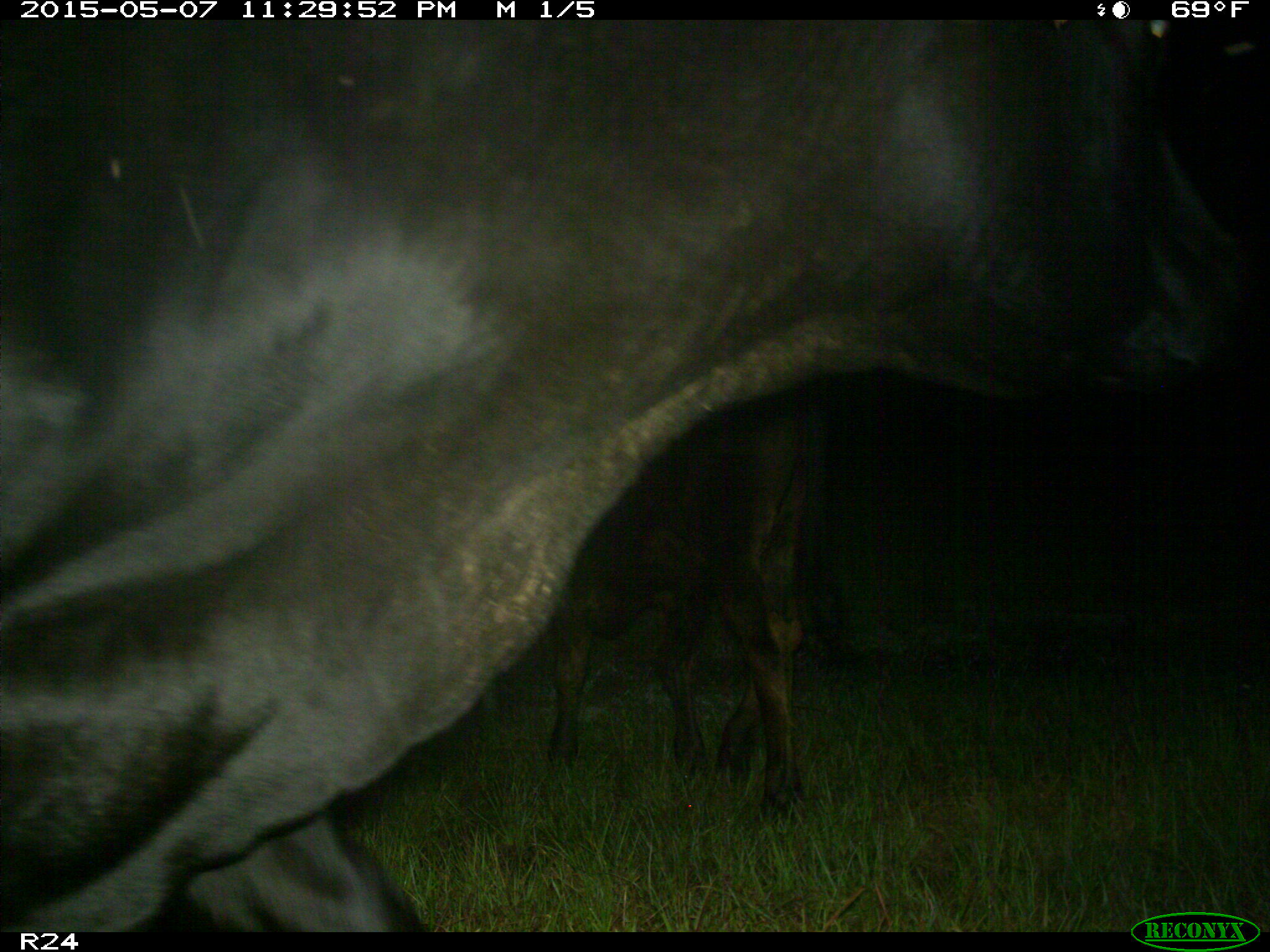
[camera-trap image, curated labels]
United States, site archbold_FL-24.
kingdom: Animalia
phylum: Chordata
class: Mammalia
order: Artiodactyla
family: Bovidae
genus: Bos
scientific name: Bos taurus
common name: domestic cow